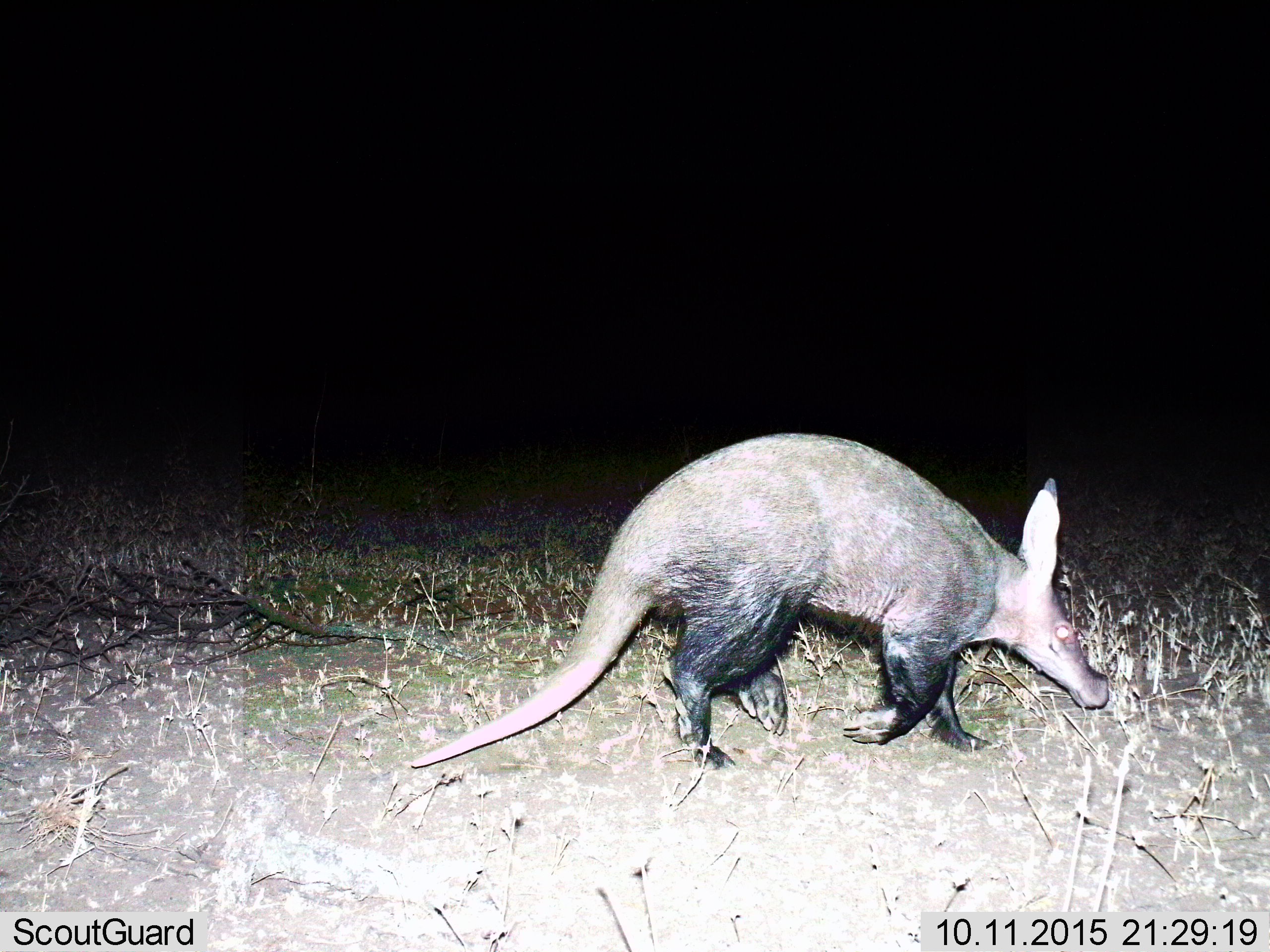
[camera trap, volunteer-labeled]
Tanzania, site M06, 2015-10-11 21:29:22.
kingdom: Animalia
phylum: Chordata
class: Mammalia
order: Tubulidentata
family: Orycteropodidae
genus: Orycteropus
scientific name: Orycteropus afer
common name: aardvark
Aardvark (Orycteropus afer), count 1. Behavior (volunteer vote fractions): standing 0%, resting 0%, moving 89%, interacting 0%. Young present (vote fraction): 0%. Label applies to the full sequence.